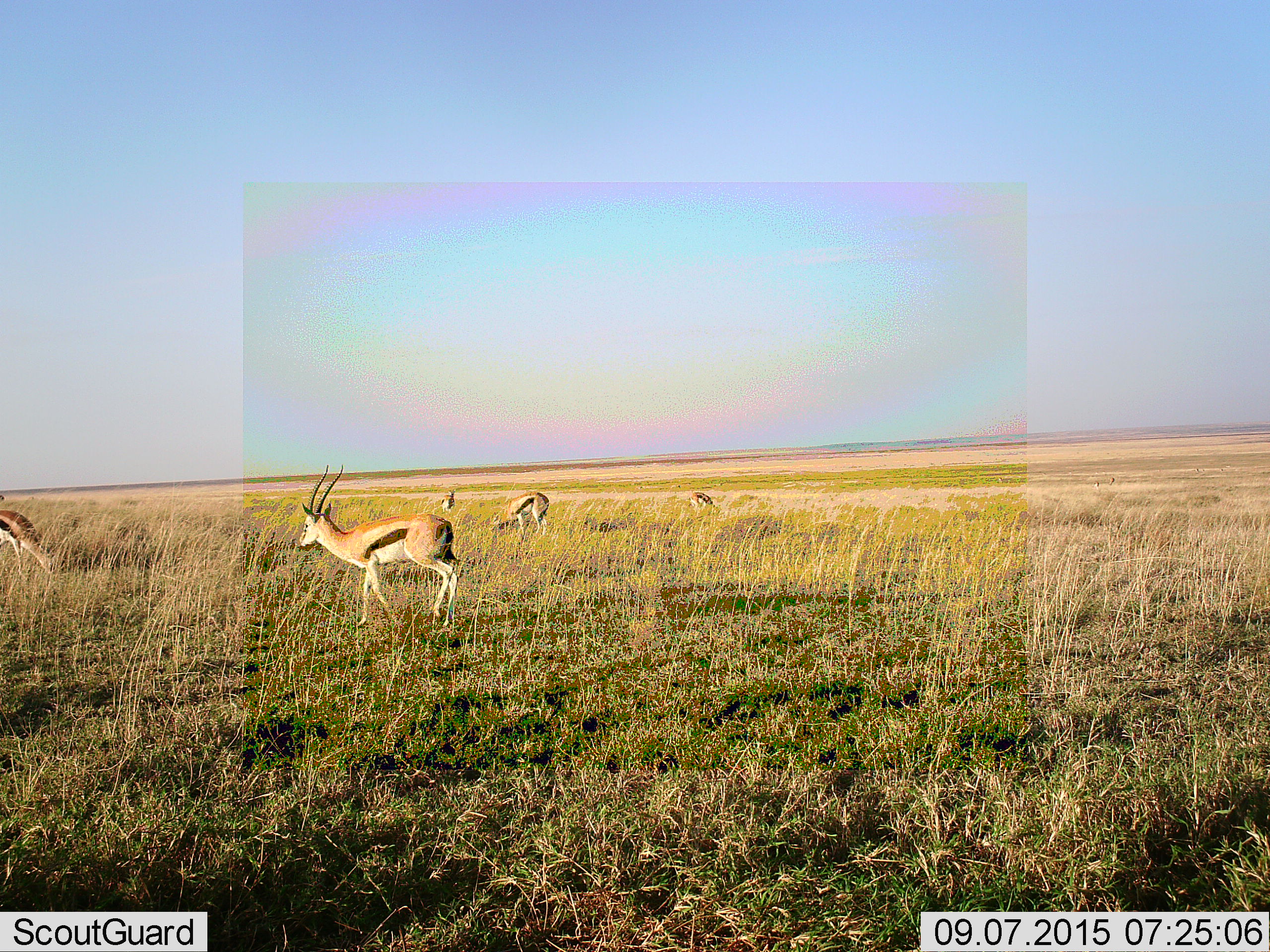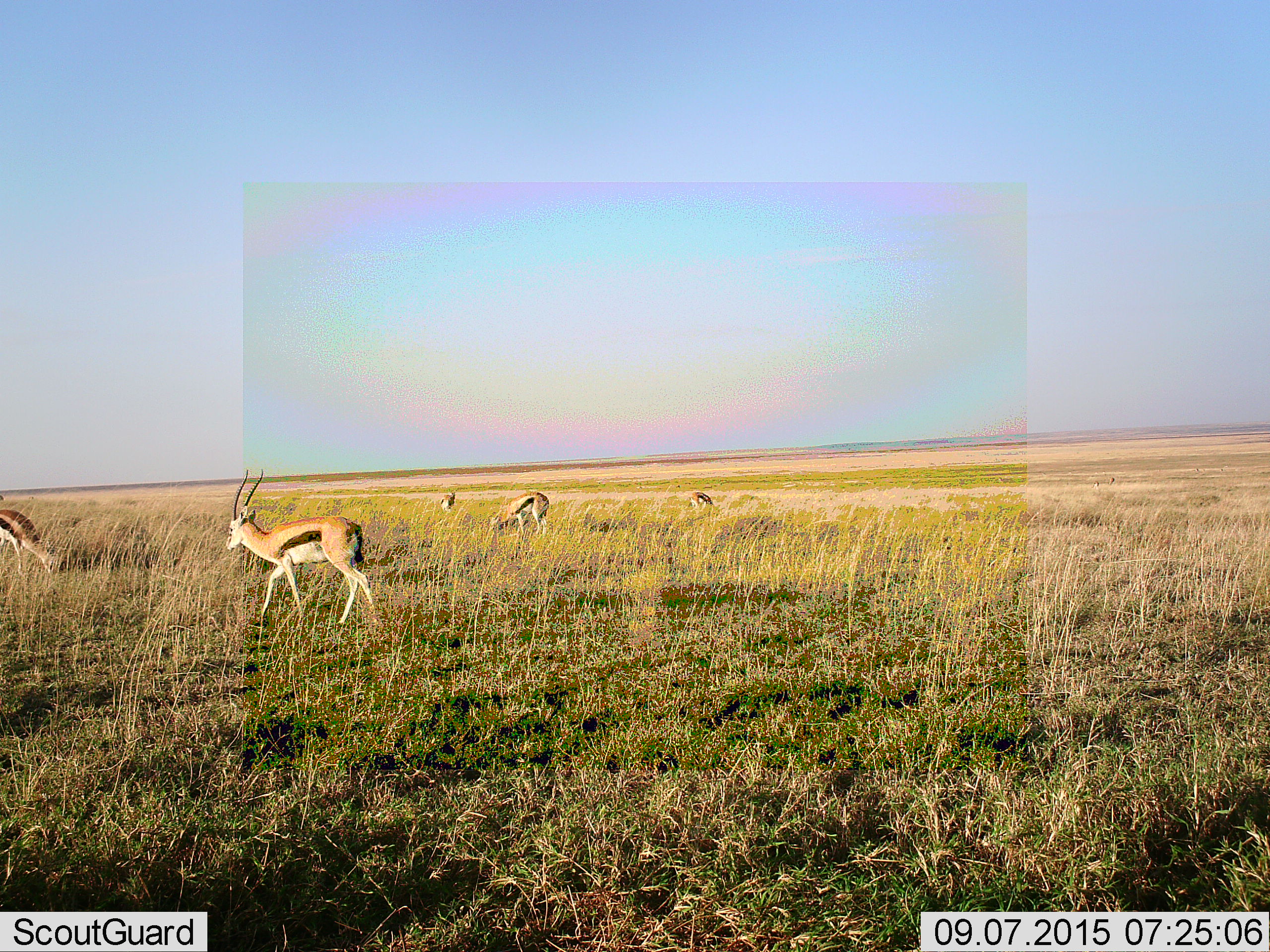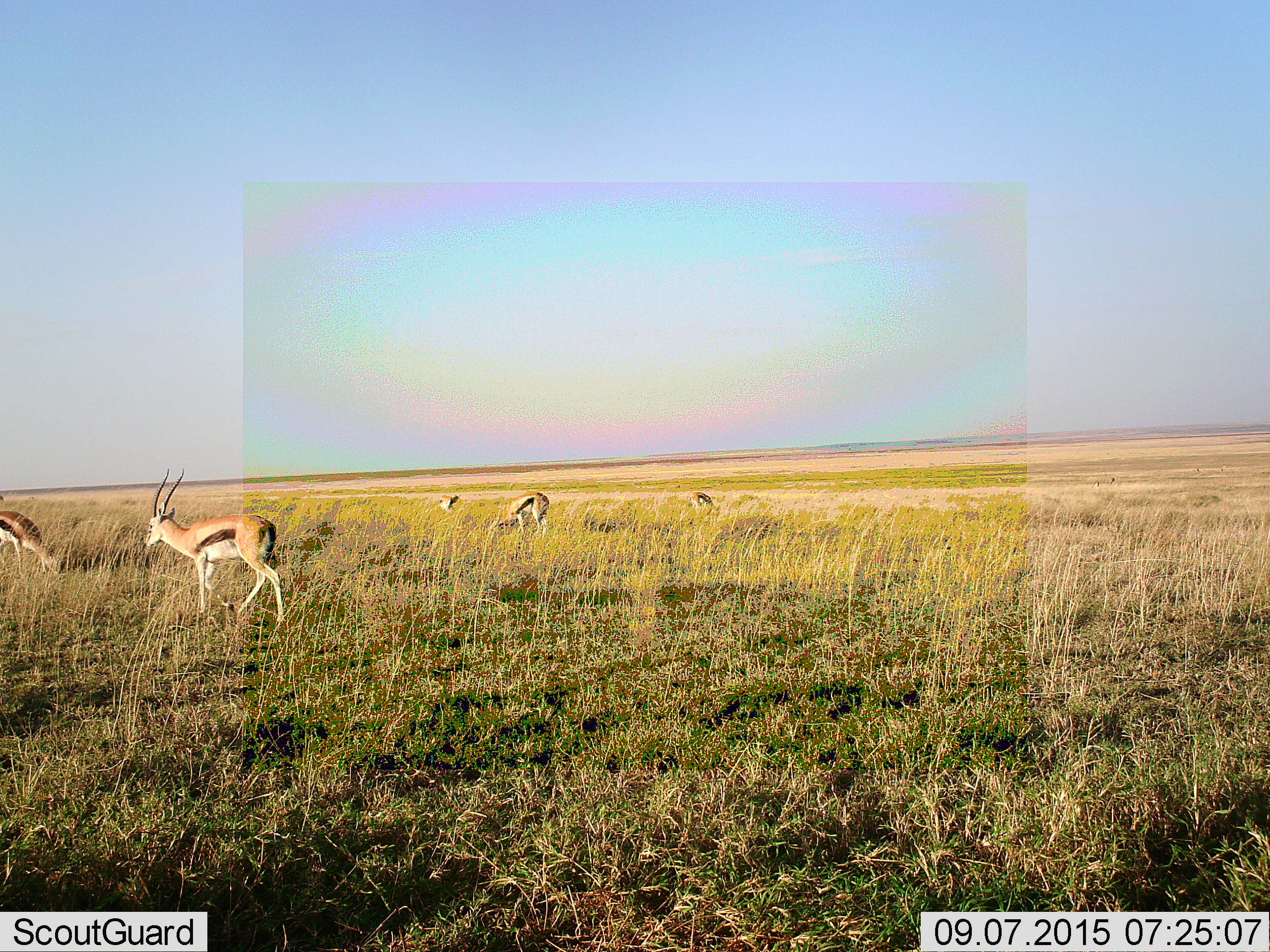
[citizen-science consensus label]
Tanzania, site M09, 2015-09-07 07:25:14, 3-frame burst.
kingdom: Animalia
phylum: Chordata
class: Mammalia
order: Artiodactyla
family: Bovidae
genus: Eudorcas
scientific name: Eudorcas thomsonii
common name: thomson's gazelle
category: gazellethomsons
Gazellethomsons (thomson's gazelle) (Eudorcas thomsonii), count 5. Behavior (volunteer vote fractions): standing 80%, resting 0%, moving 70%, interacting 0%. Young present (vote fraction): 0%. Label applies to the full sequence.